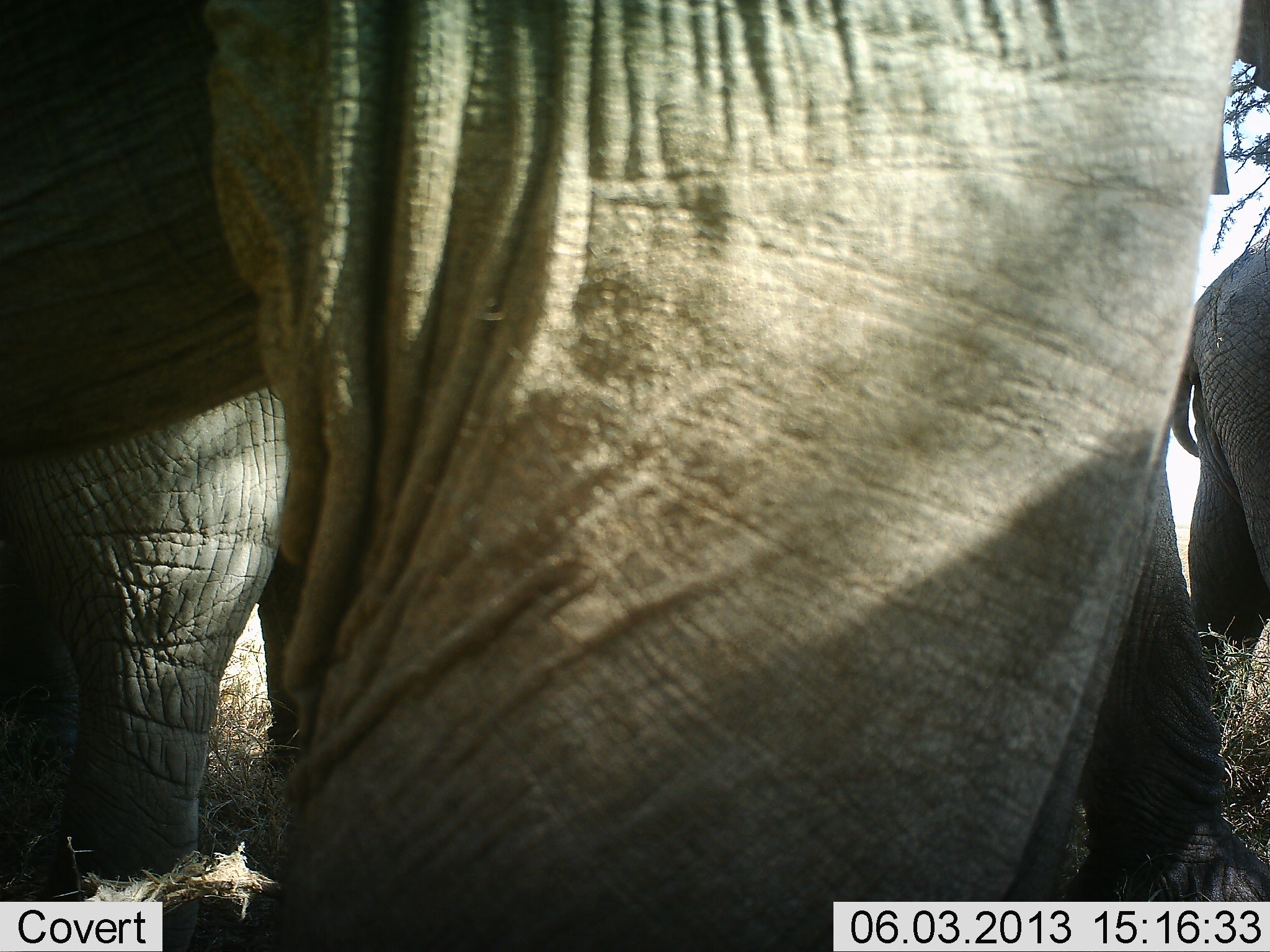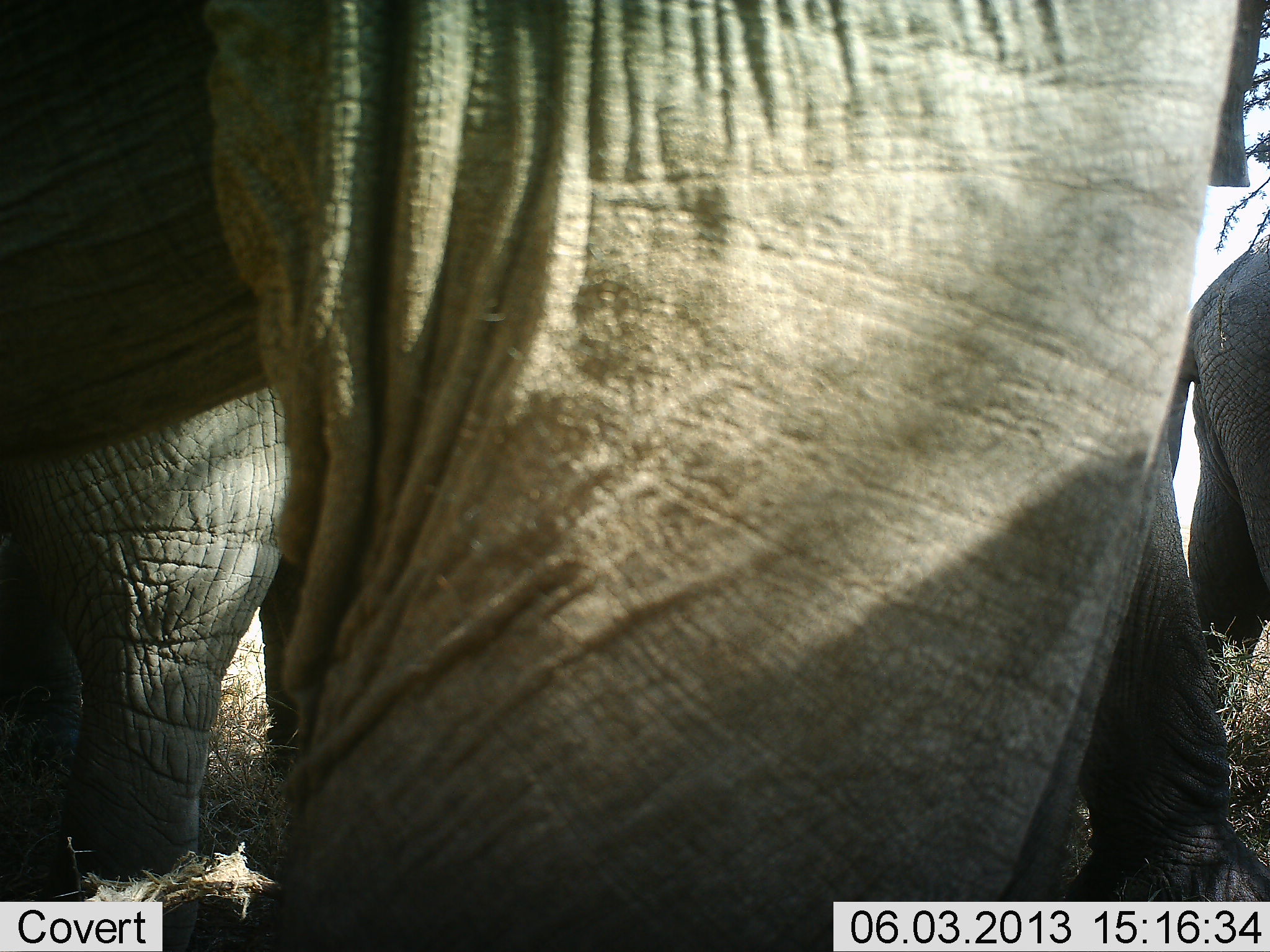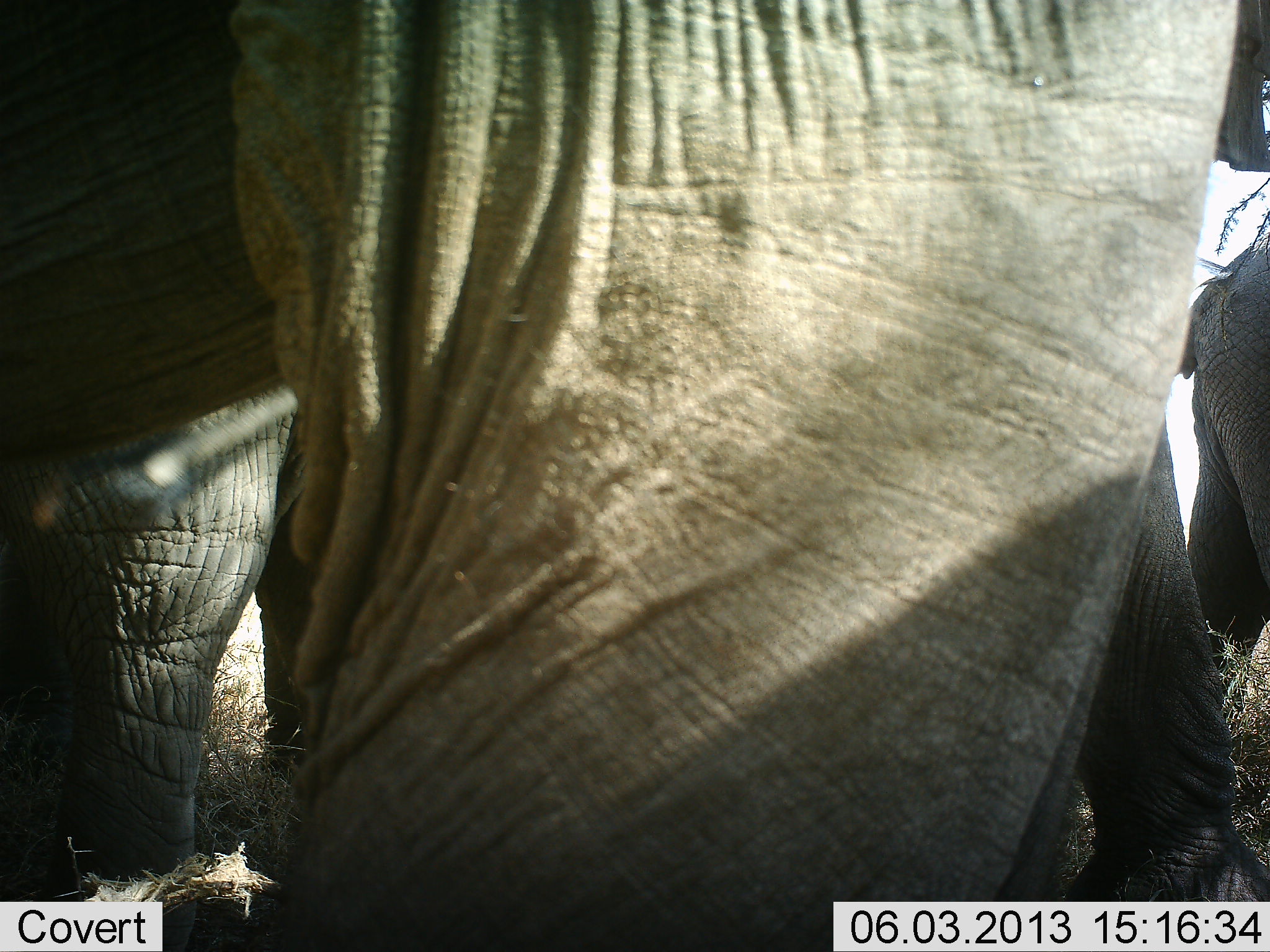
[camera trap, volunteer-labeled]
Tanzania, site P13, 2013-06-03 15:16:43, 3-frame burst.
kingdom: Animalia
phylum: Chordata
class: Mammalia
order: Proboscidea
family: Elephantidae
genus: Loxodonta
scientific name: Loxodonta africana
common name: african bush elephant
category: elephant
Elephant (african bush elephant) (Loxodonta africana), count 3. Behavior (volunteer vote fractions): standing 100%, resting 0%, moving 0%, interacting 0%. Young present (vote fraction): 20%. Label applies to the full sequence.